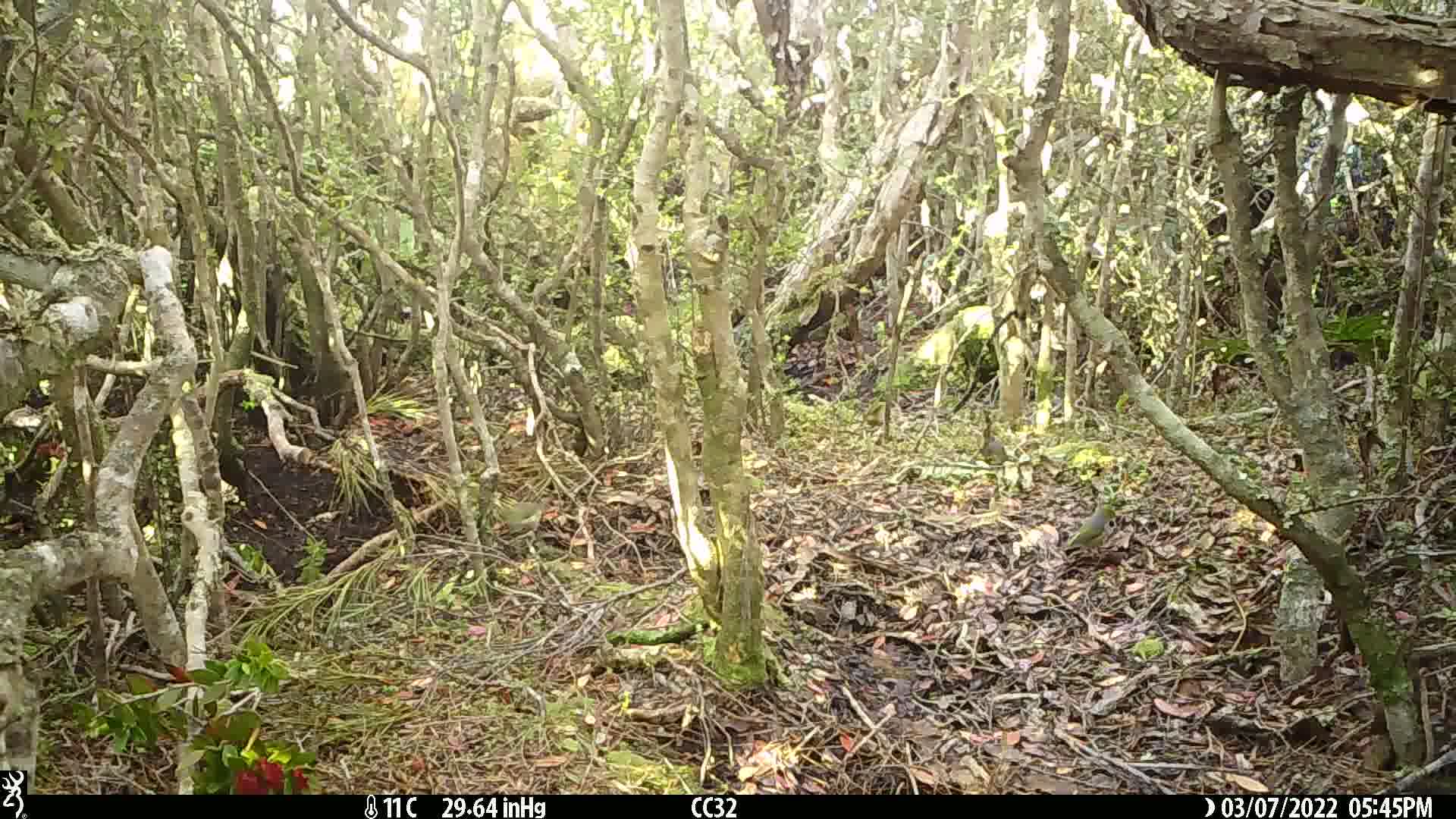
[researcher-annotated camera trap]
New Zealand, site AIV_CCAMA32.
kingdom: Animalia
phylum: Chordata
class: Aves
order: Passeriformes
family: Zosteropidae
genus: Zosterops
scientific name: Zosterops lateralis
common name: silvereye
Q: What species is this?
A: Silvereye (Zosterops lateralis).